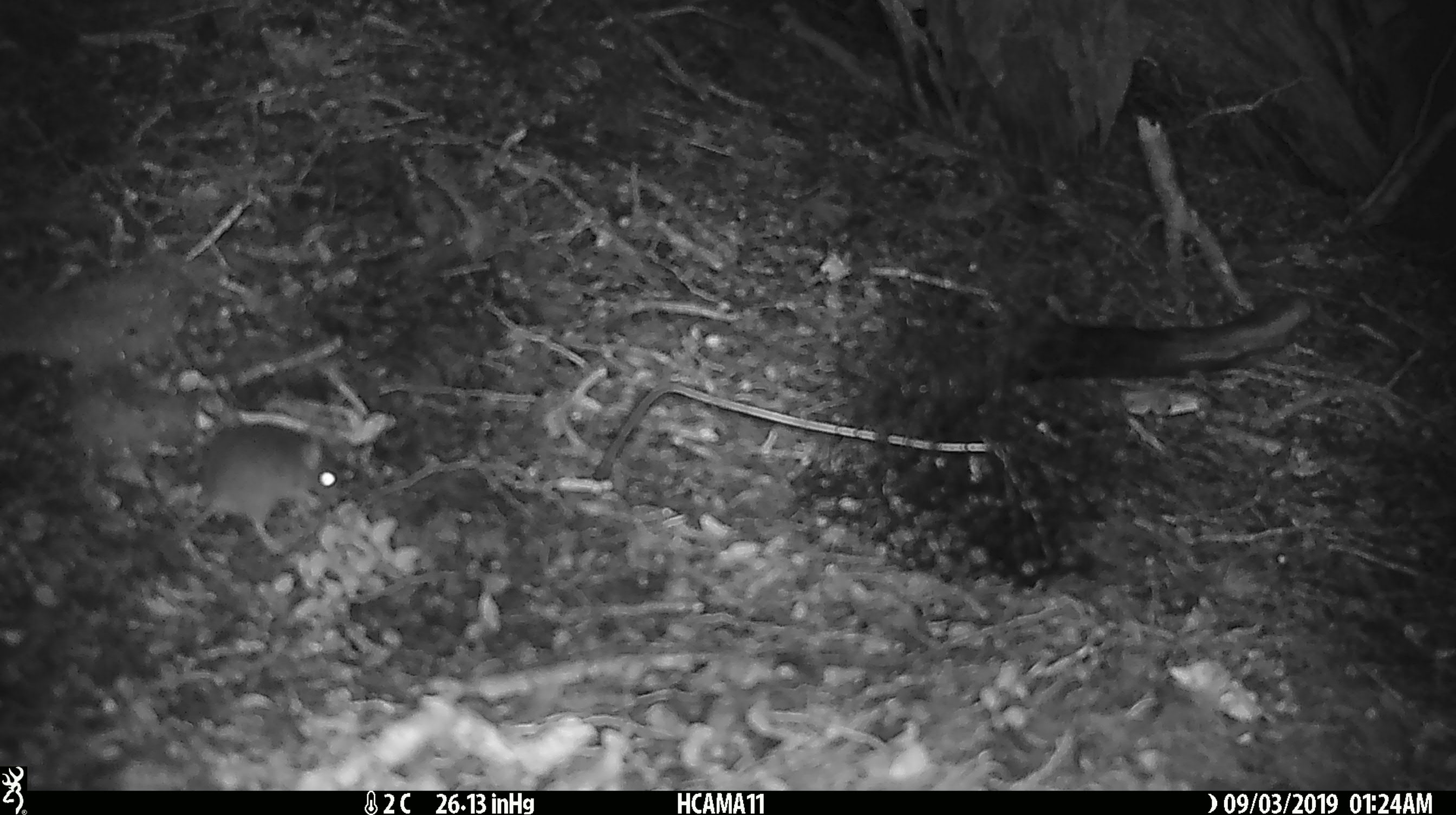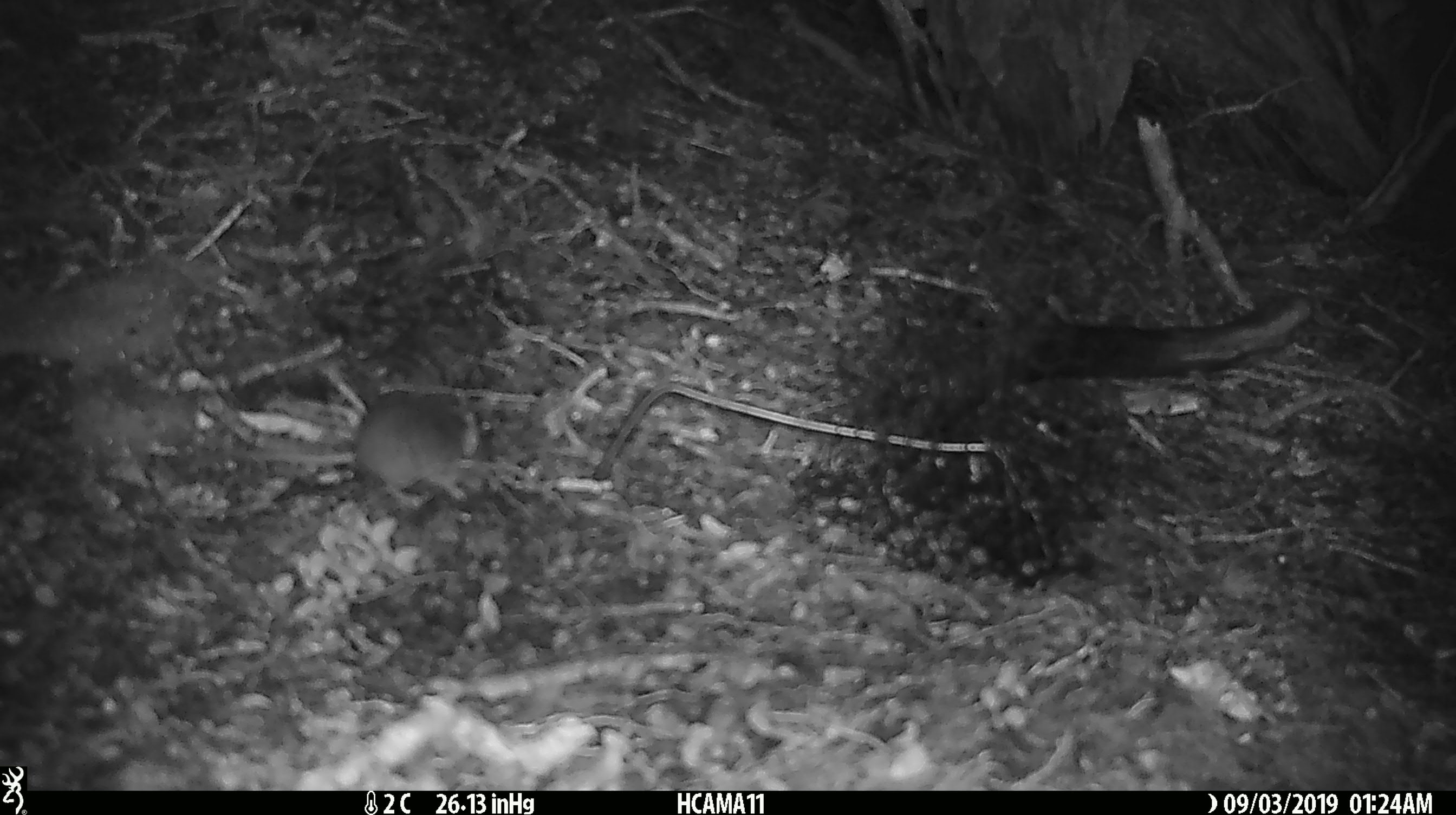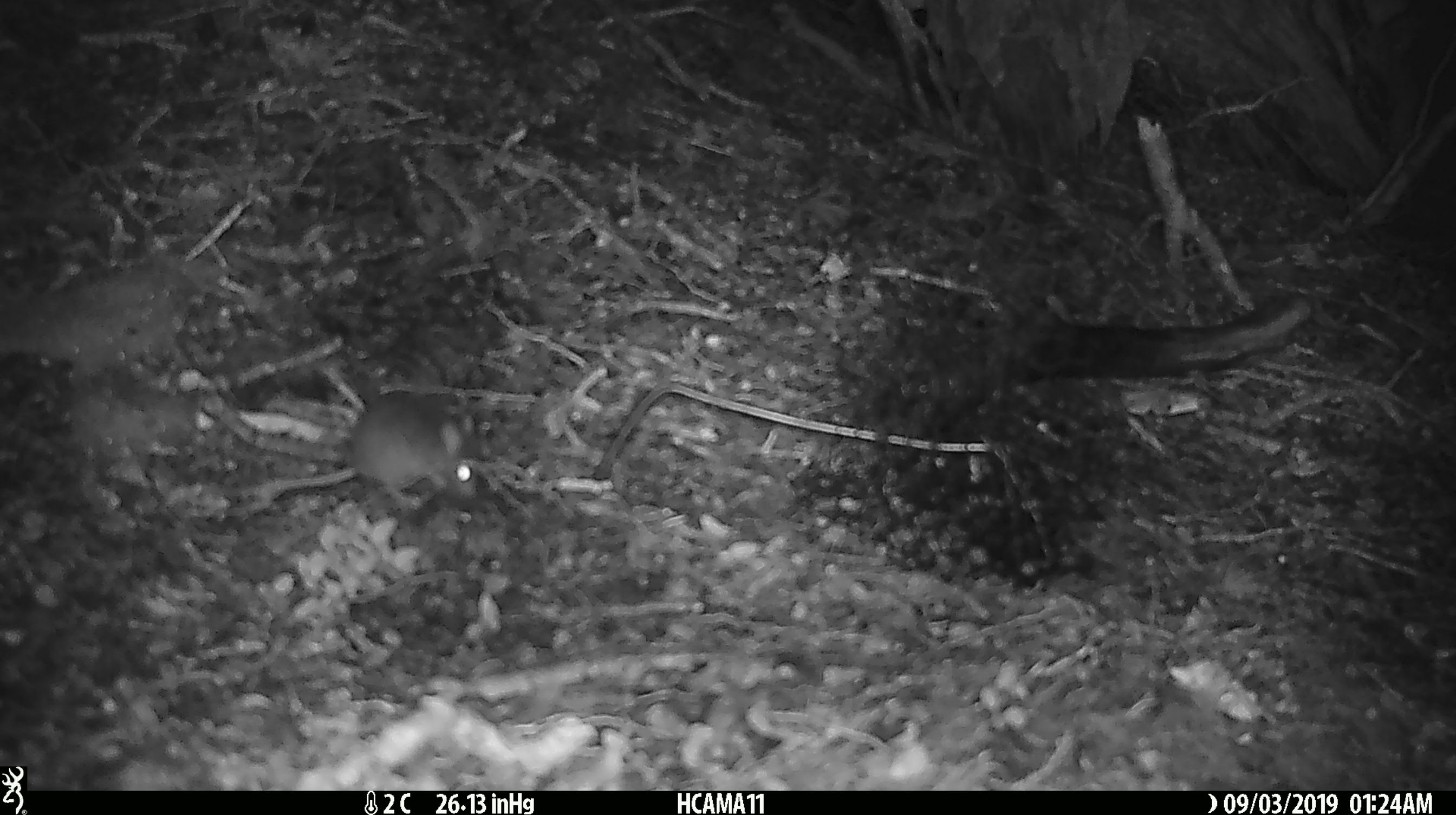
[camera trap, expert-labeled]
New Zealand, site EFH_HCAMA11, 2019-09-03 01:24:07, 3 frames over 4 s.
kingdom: Animalia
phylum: Chordata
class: Mammalia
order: Rodentia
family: Muridae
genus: Mus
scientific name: Mus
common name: mouse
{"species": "mouse (Mus)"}